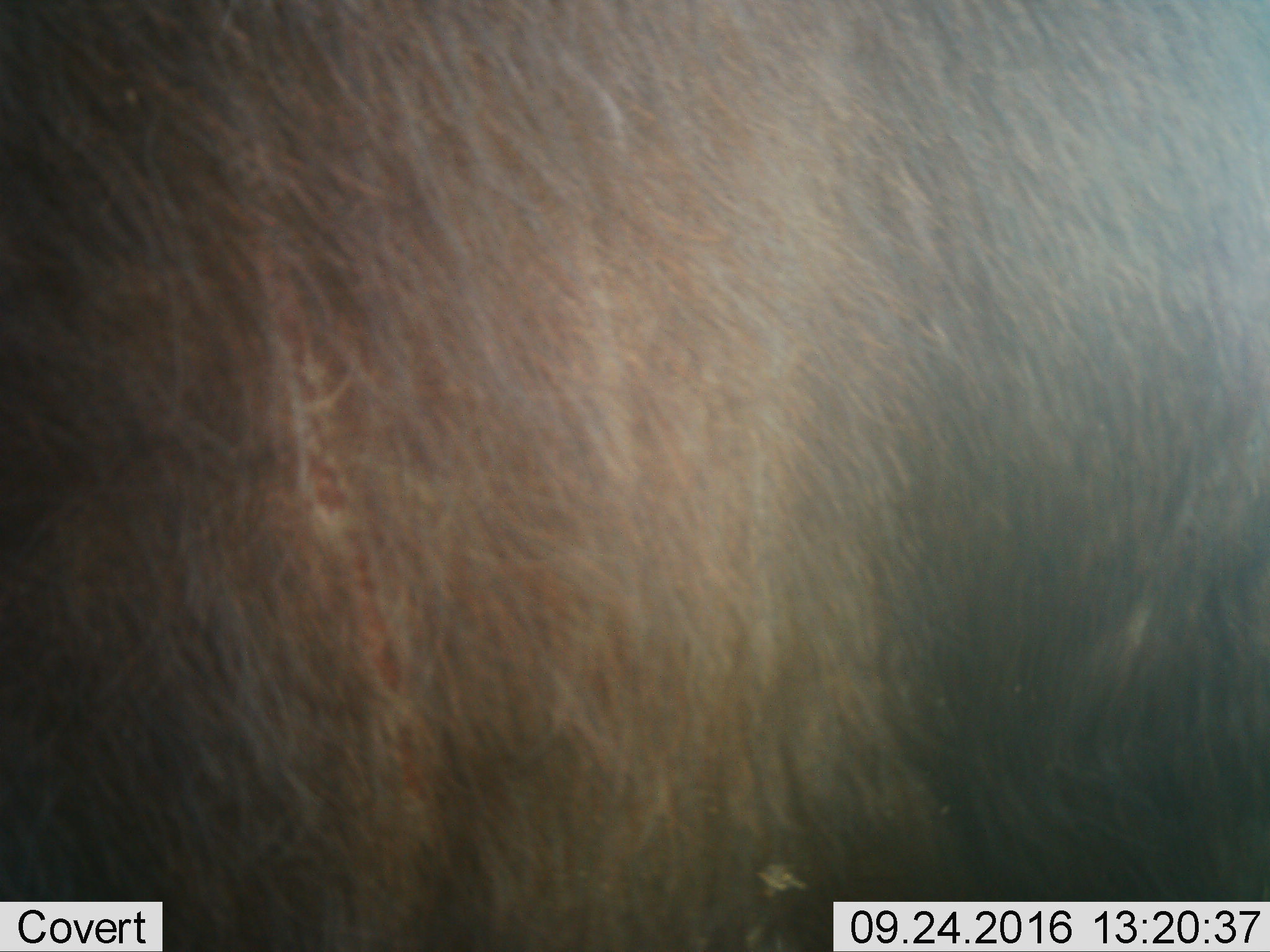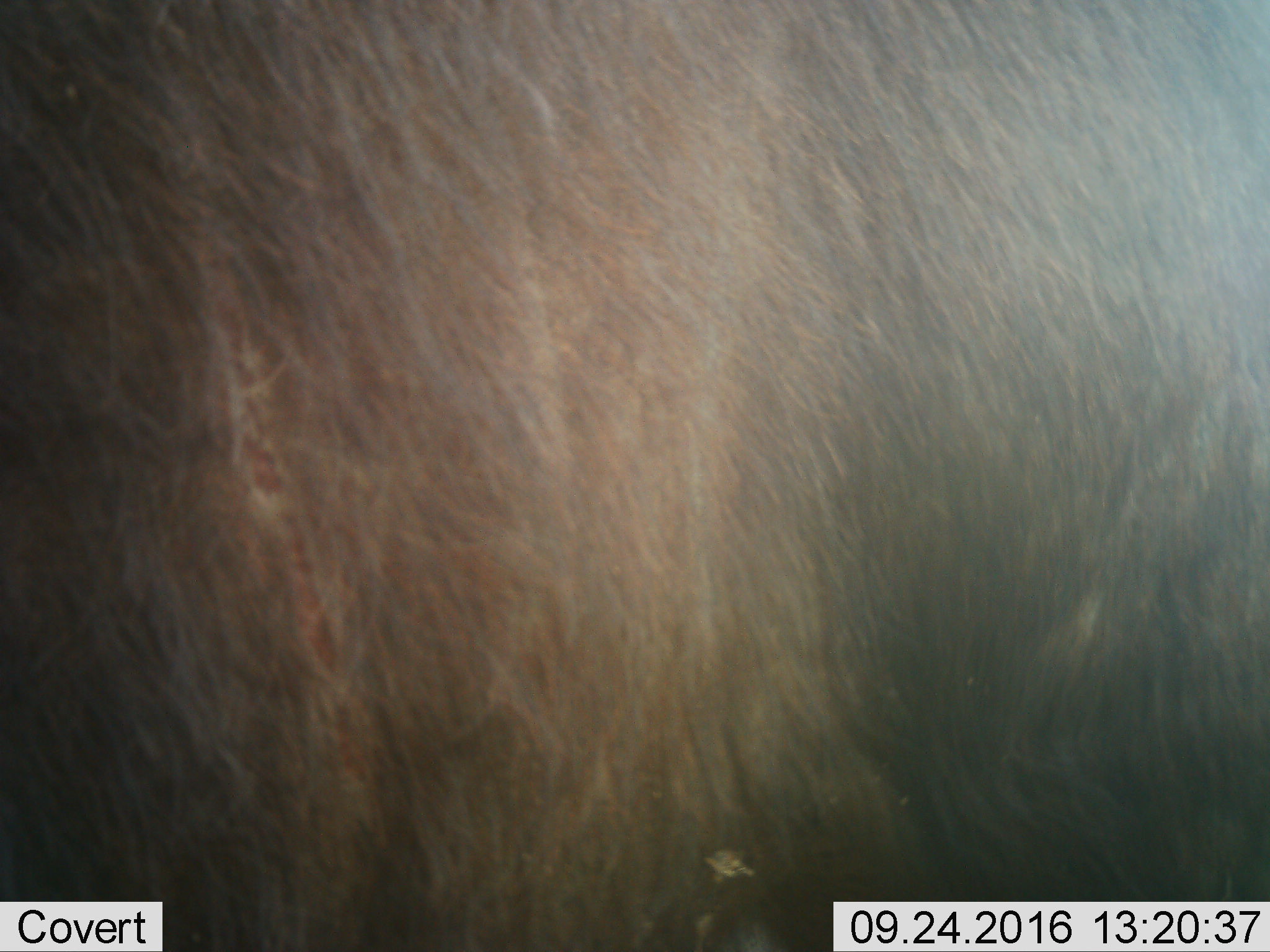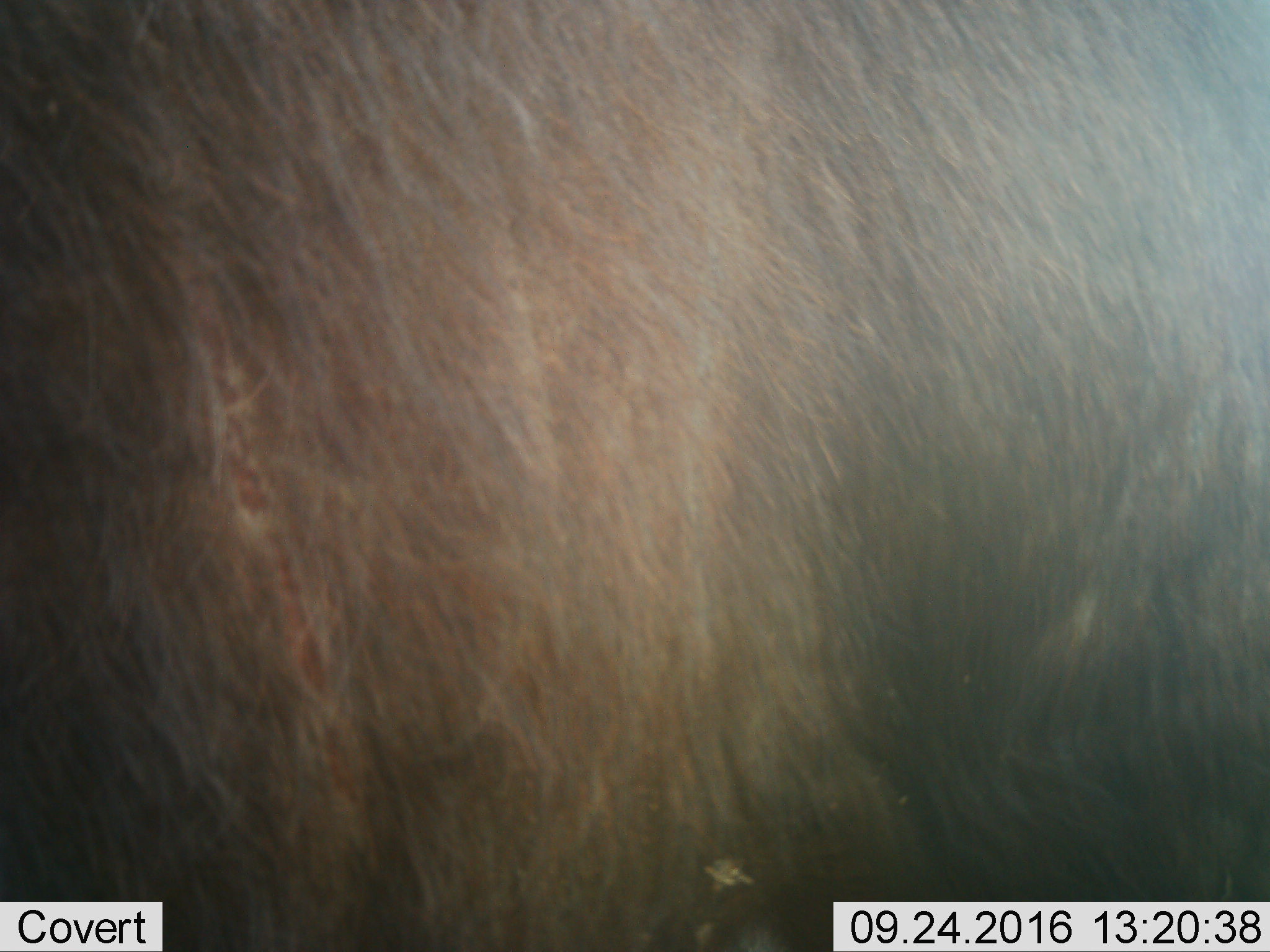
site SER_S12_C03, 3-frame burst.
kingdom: Animalia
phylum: Chordata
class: Mammalia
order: Artiodactyla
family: Bovidae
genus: Syncerus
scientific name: Syncerus caffer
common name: african buffalo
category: buffalo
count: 1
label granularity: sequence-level